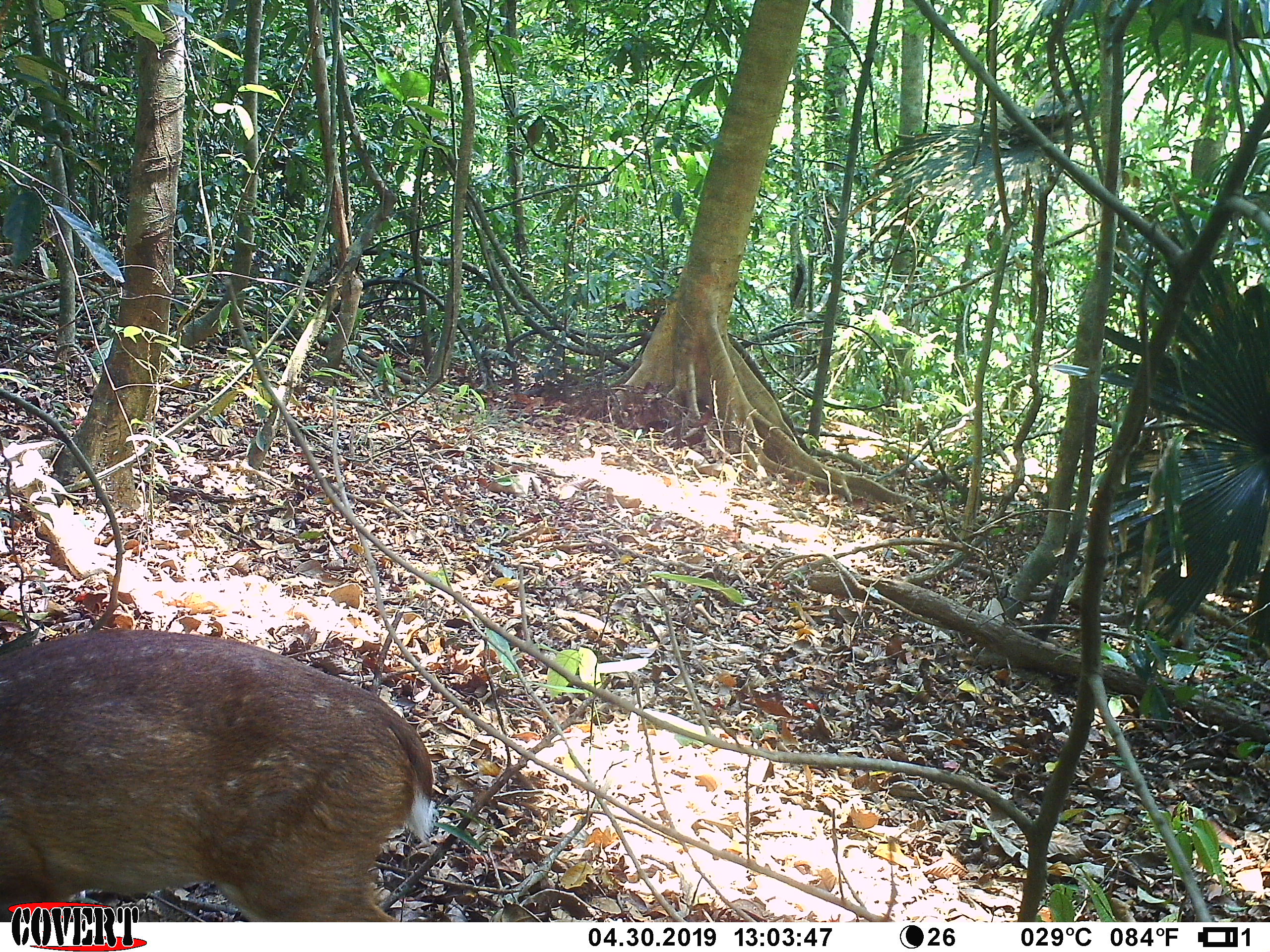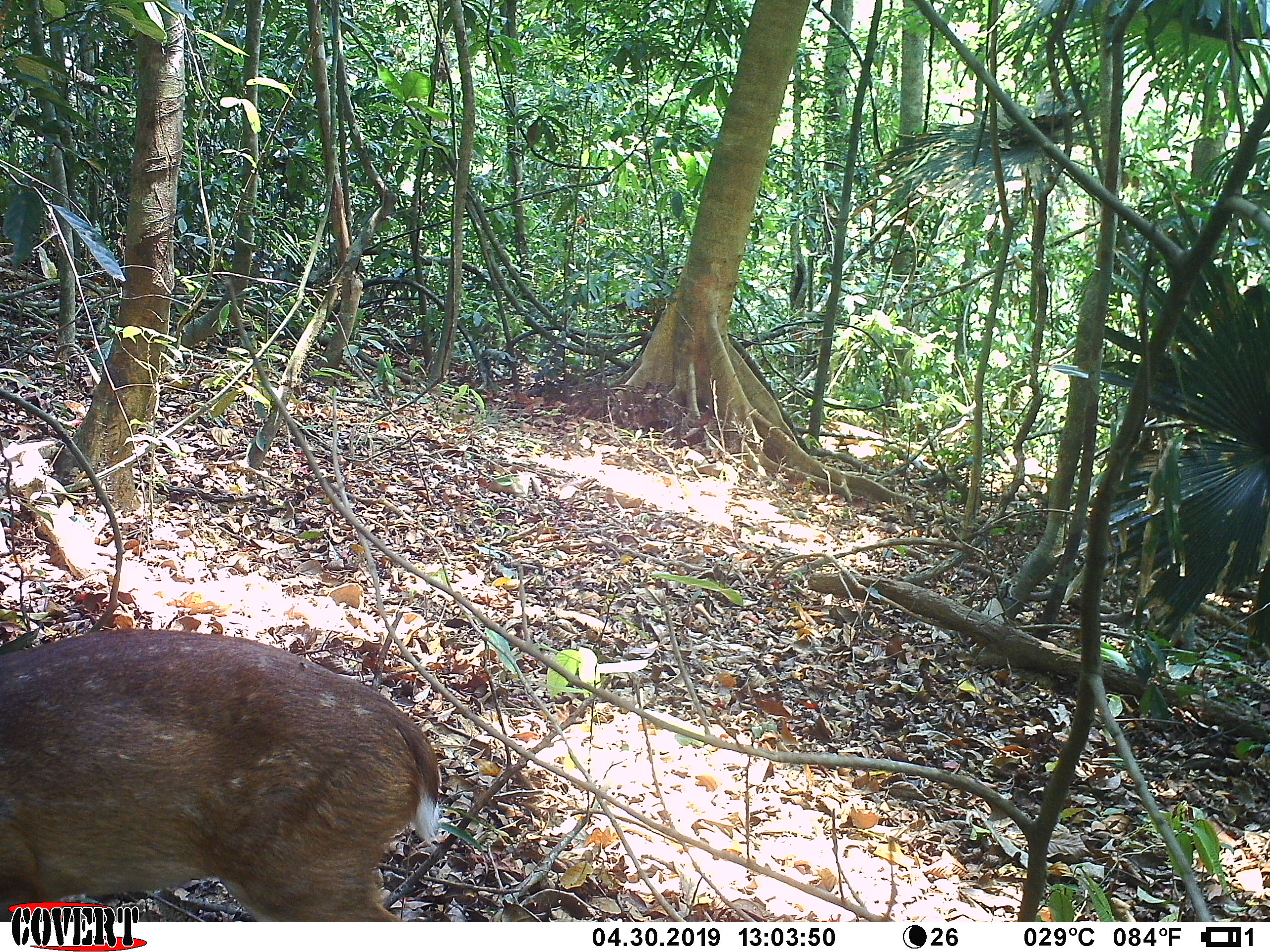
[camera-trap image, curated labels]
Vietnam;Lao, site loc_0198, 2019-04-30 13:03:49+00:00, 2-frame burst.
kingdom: Animalia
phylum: Chordata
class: Mammalia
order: Artiodactyla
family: Cervidae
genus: Muntiacus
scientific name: Muntiacus vuquangensis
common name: large-antlered muntjac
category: large antlered muntjac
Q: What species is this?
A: Large antlered muntjac (large-antlered muntjac) (Muntiacus vuquangensis).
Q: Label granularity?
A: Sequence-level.